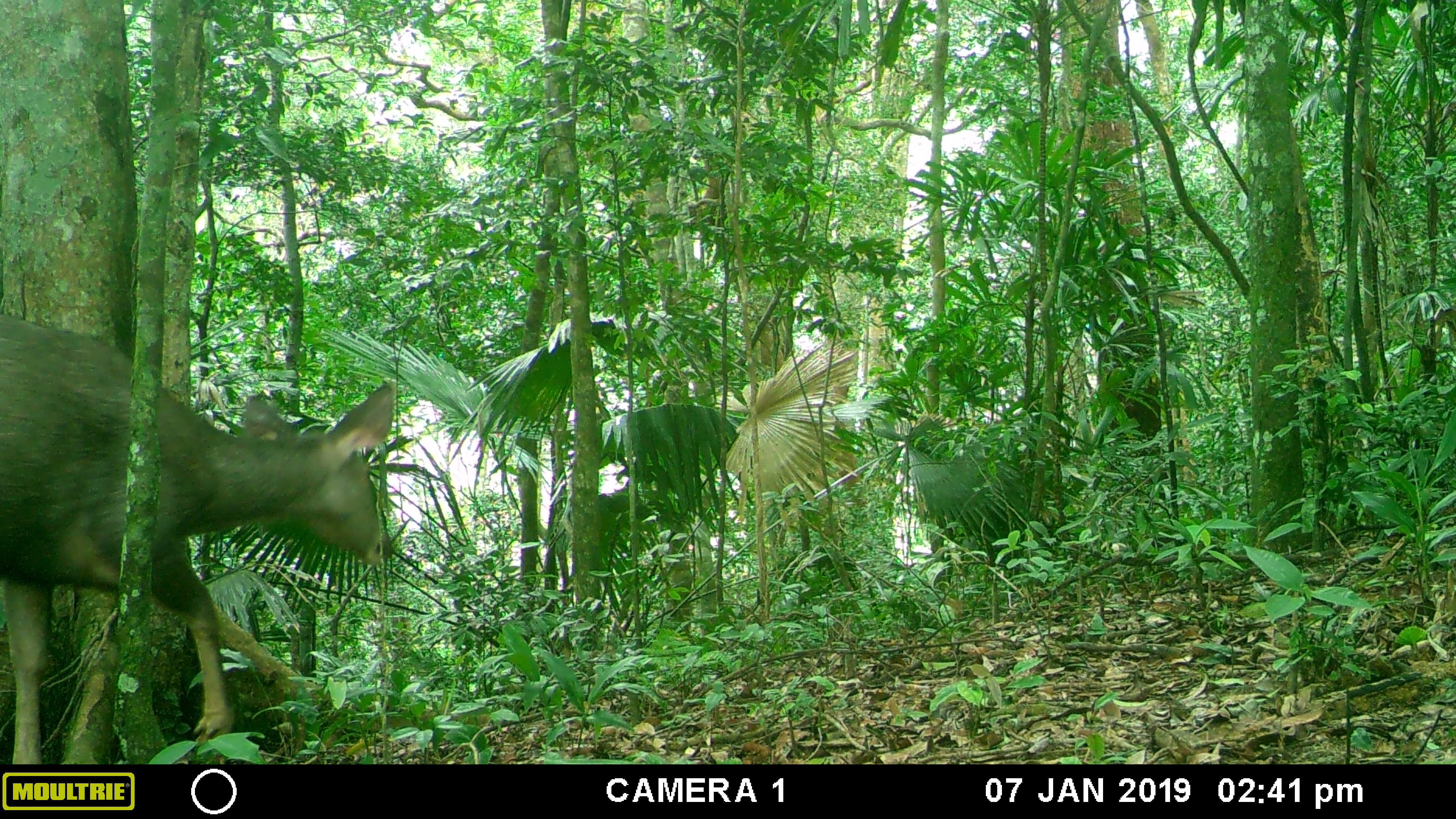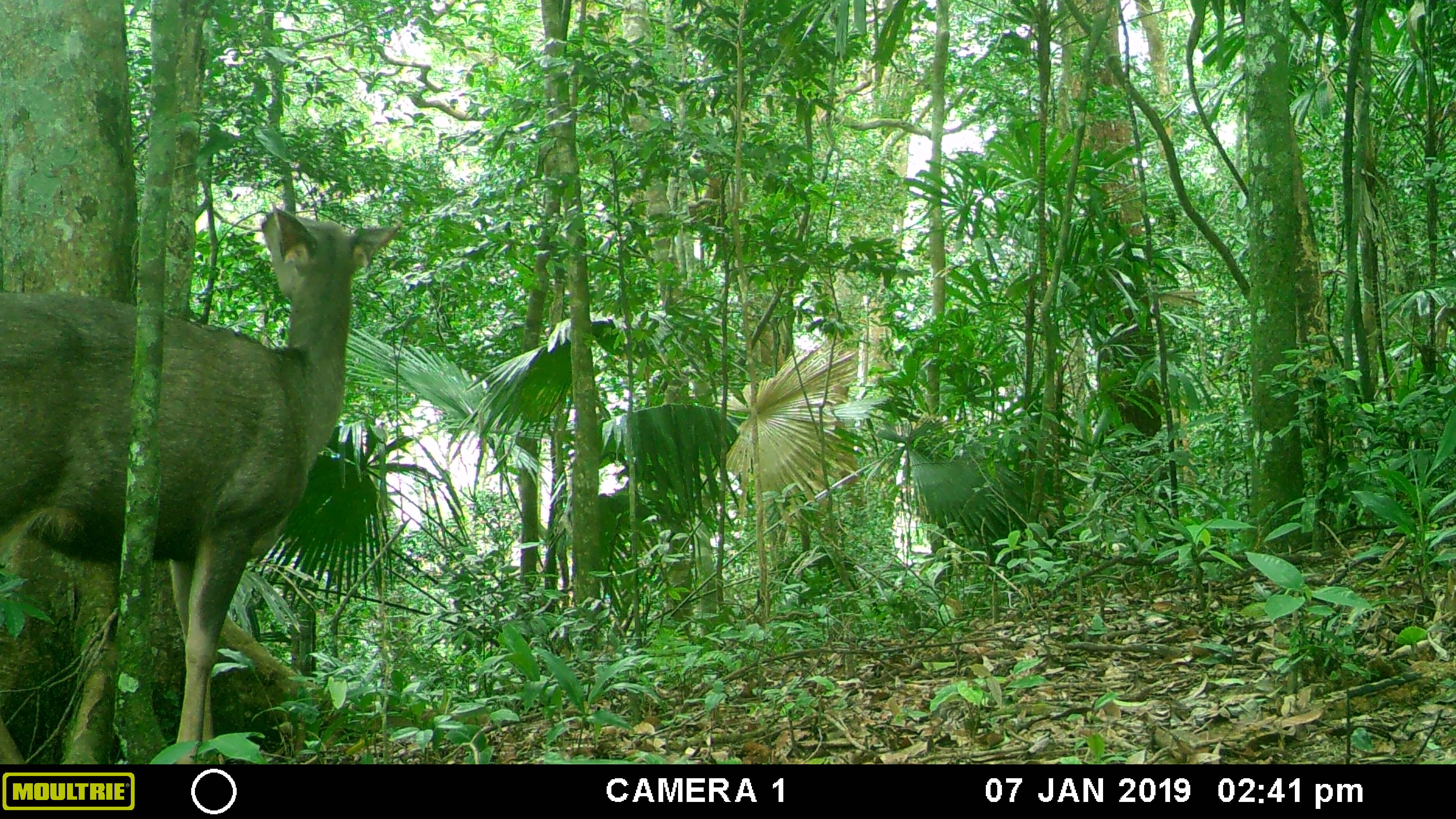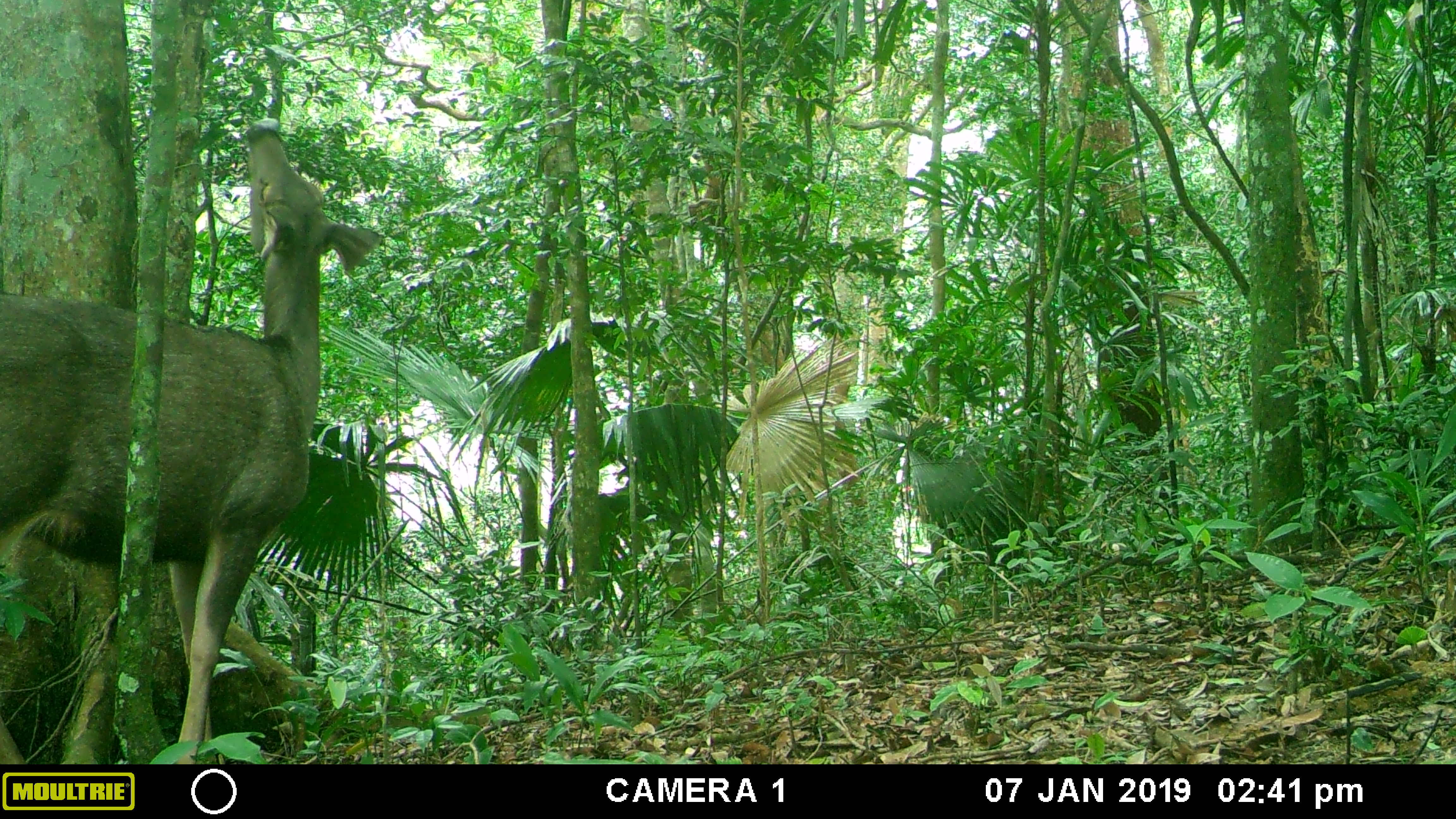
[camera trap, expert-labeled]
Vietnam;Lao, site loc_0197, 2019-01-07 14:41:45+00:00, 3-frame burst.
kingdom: Animalia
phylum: Chordata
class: Mammalia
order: Artiodactyla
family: Cervidae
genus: Rusa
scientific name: Rusa unicolor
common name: sambar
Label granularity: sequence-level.